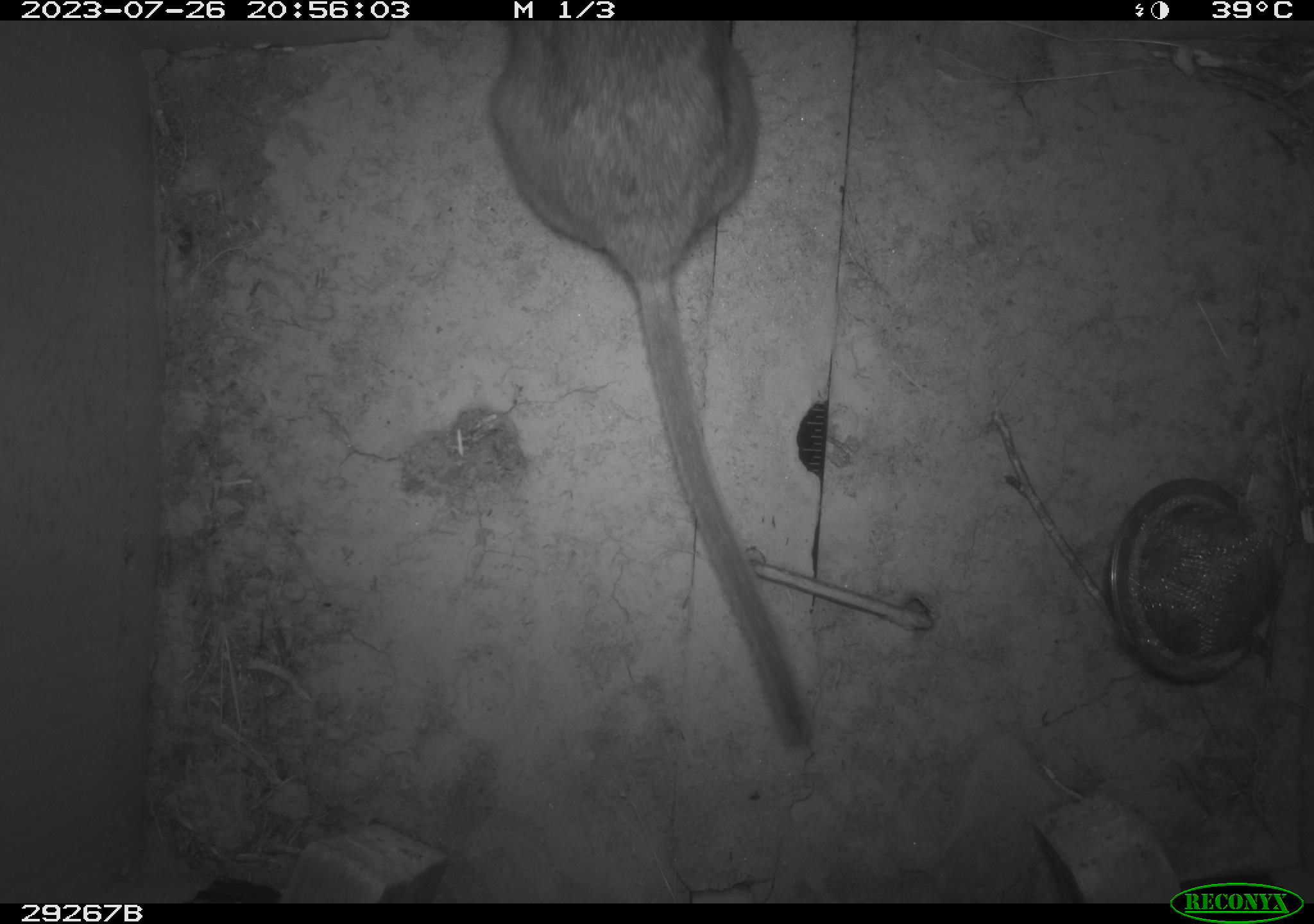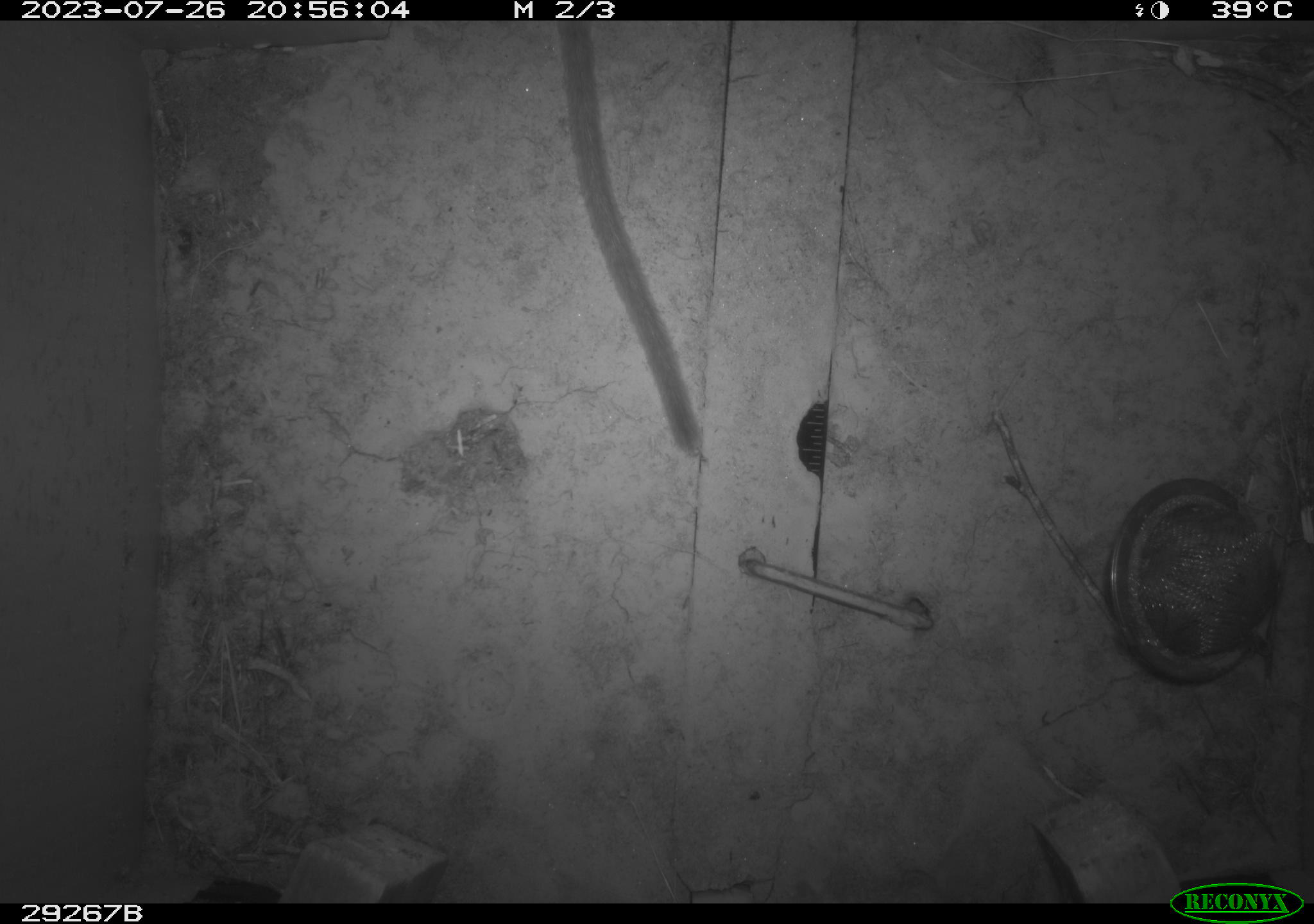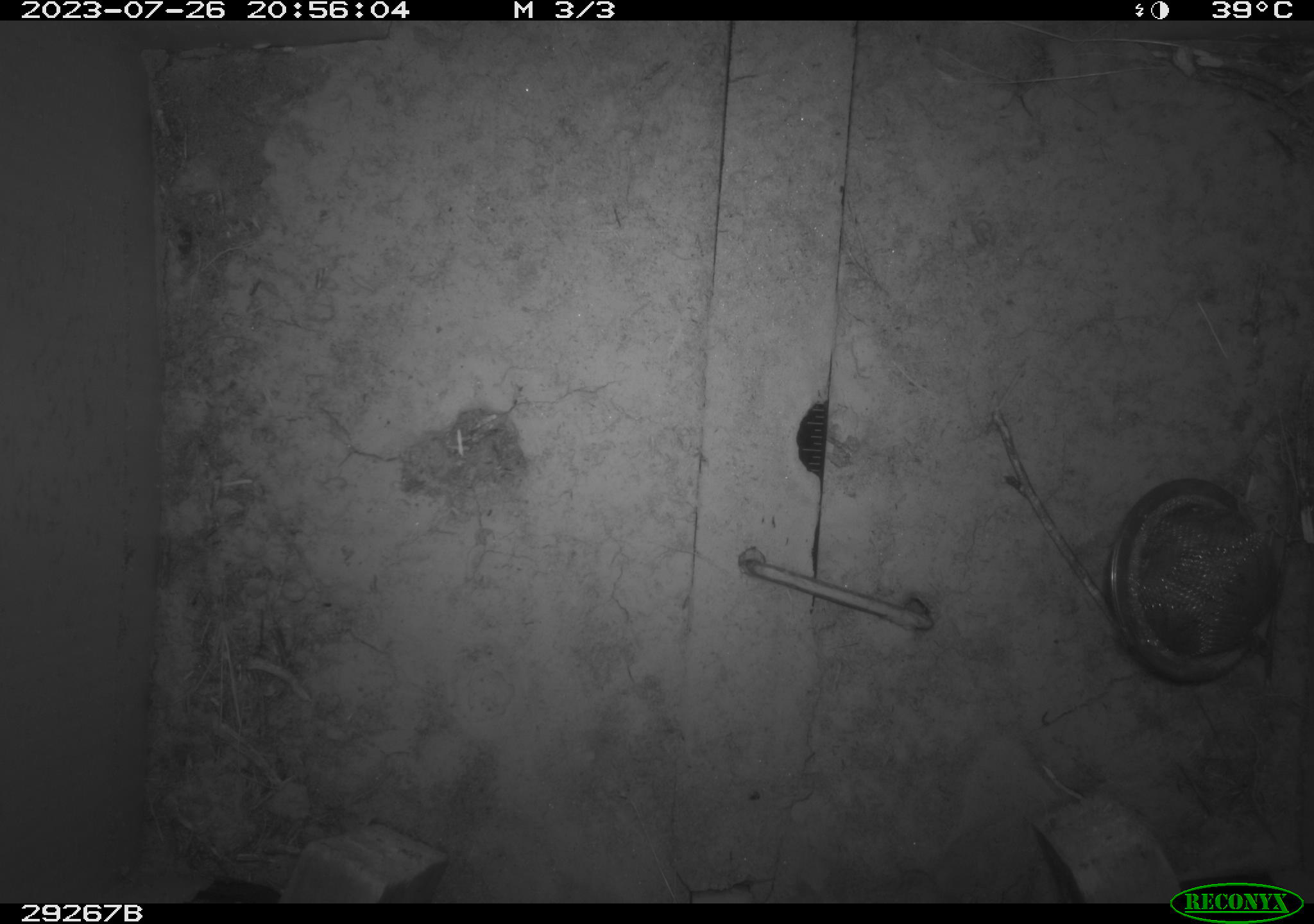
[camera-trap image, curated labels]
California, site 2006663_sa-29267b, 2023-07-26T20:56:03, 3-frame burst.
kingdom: Animalia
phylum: Chordata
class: Mammalia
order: Rodentia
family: Cricetidae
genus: Neotoma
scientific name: Neotoma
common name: pack rat or woodrat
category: neotoma species